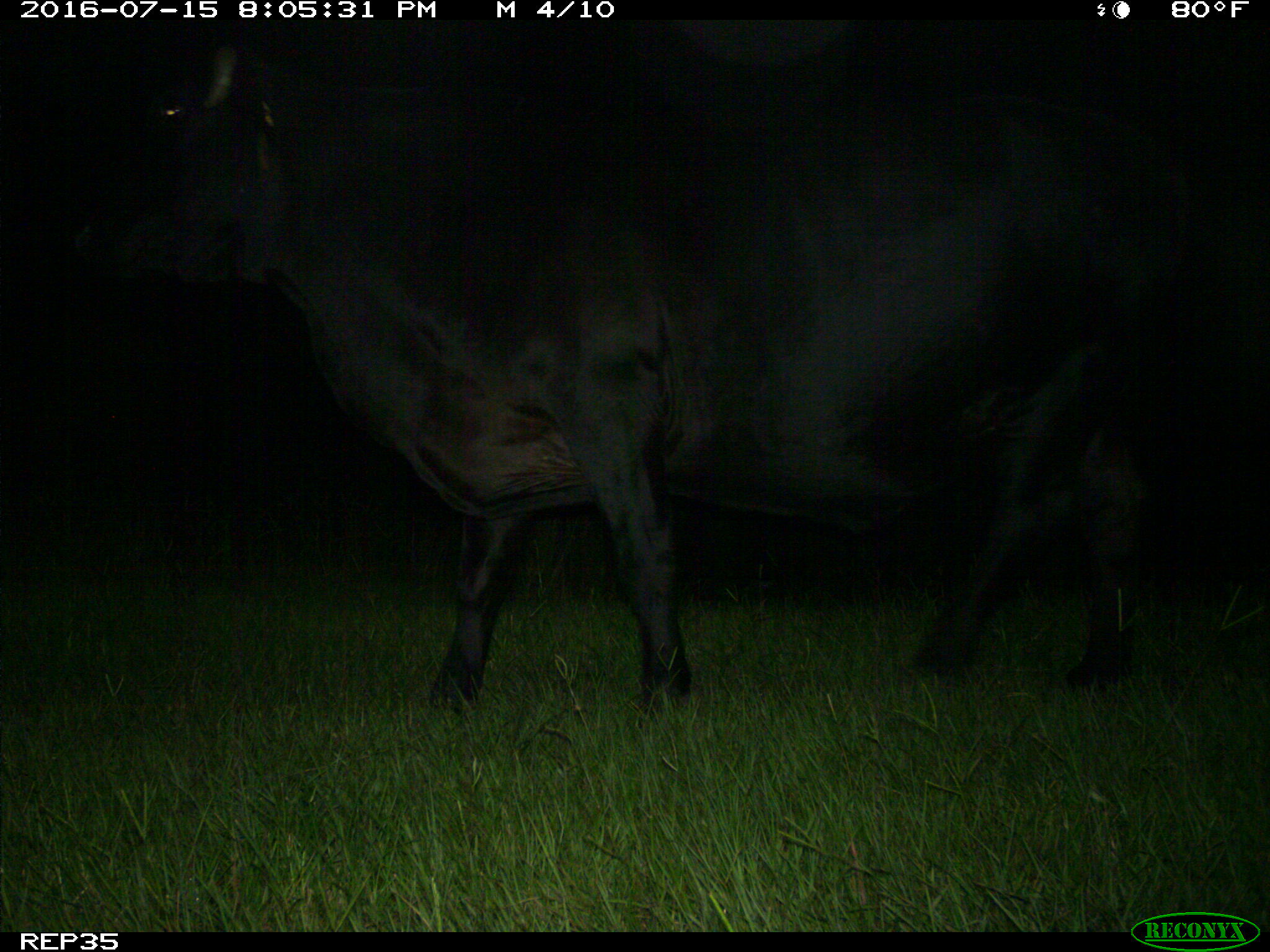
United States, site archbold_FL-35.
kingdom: Animalia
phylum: Chordata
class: Mammalia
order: Artiodactyla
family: Bovidae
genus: Bos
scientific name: Bos taurus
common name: domestic cow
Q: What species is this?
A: Bos taurus (domestic cow).